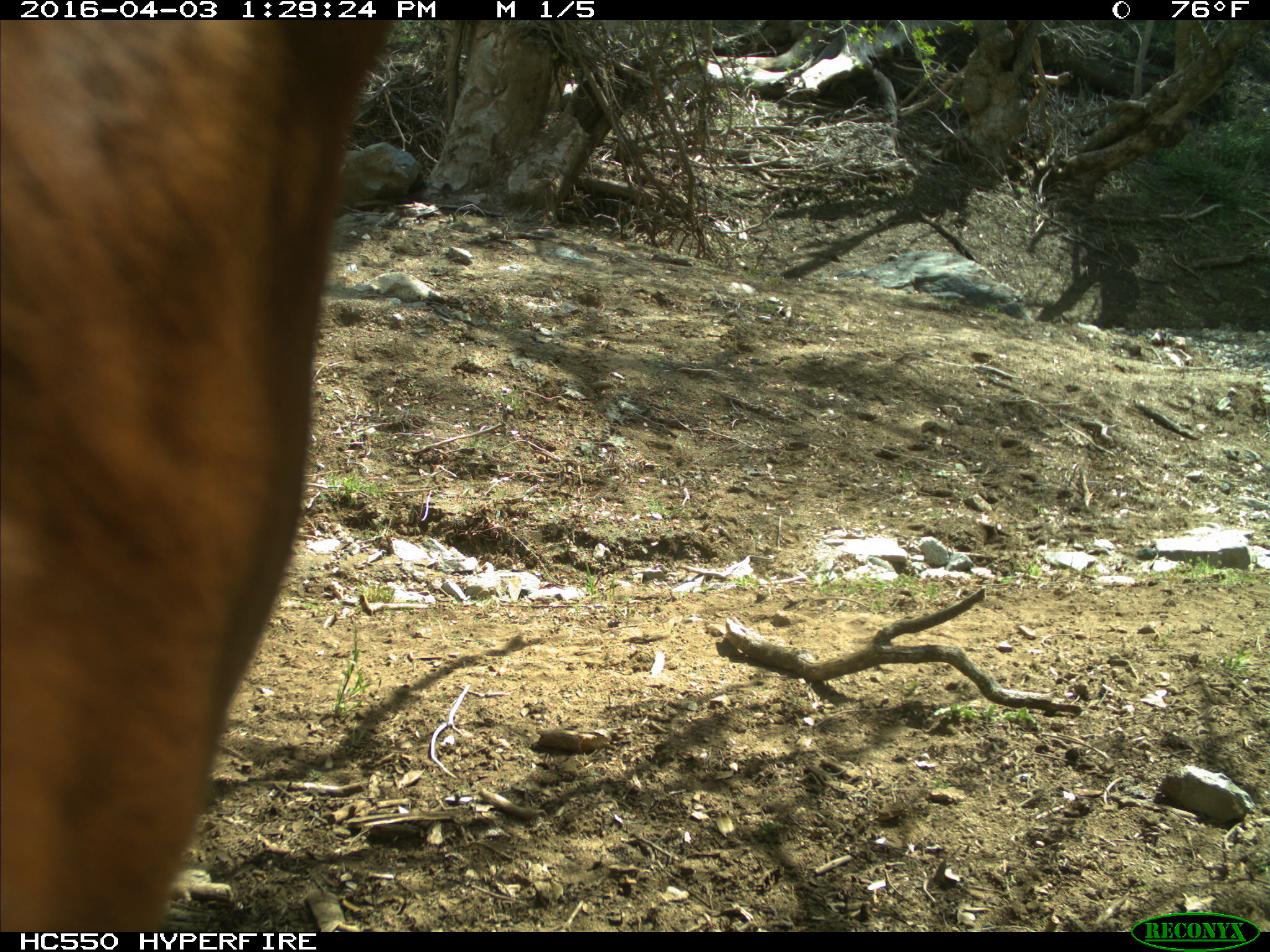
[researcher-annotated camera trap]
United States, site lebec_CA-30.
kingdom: Animalia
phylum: Chordata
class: Mammalia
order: Artiodactyla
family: Bovidae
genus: Bos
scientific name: Bos taurus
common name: domestic cow